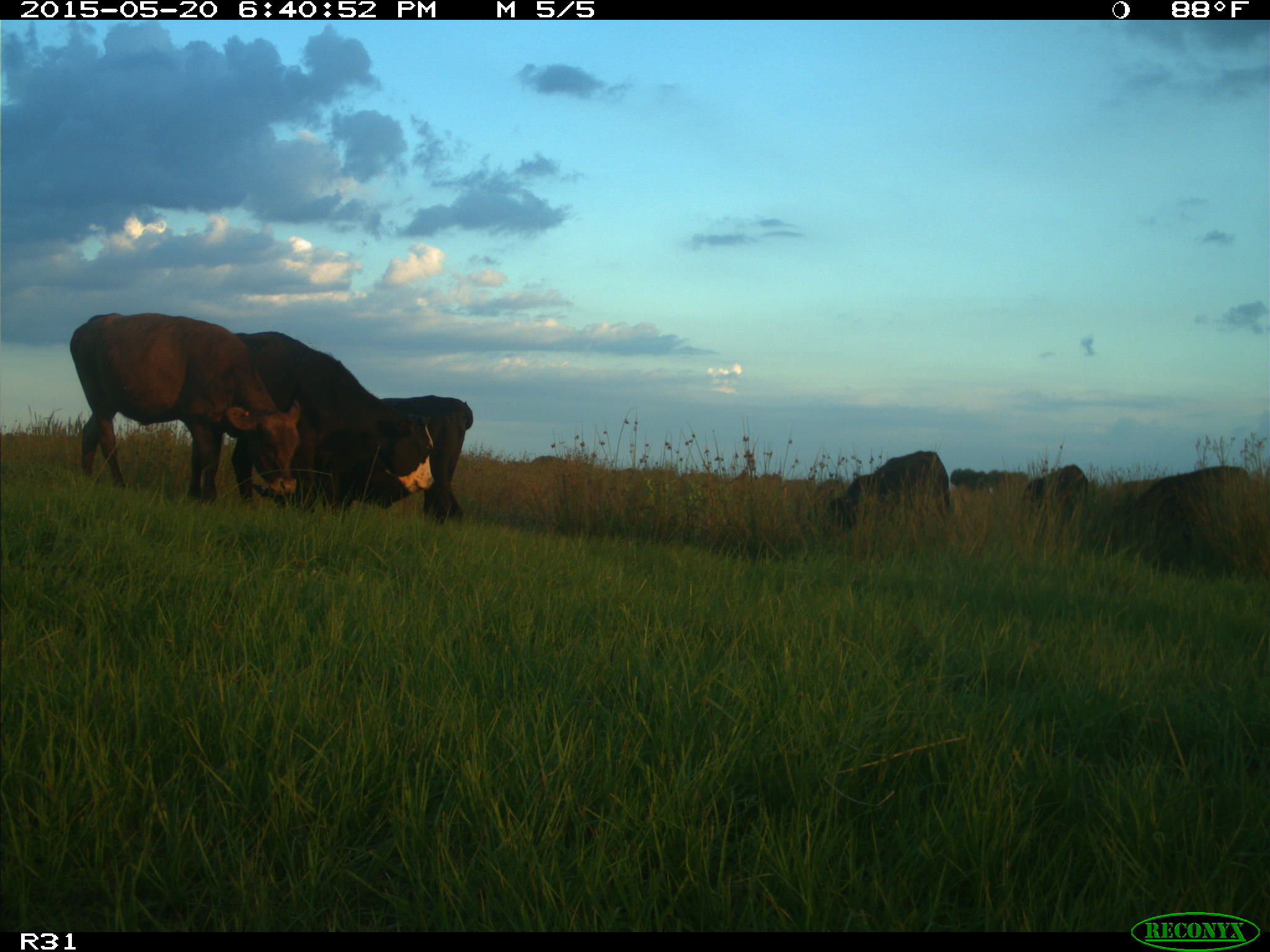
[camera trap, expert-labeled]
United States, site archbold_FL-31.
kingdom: Animalia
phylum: Chordata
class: Mammalia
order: Artiodactyla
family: Bovidae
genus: Bos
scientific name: Bos taurus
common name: domestic cow